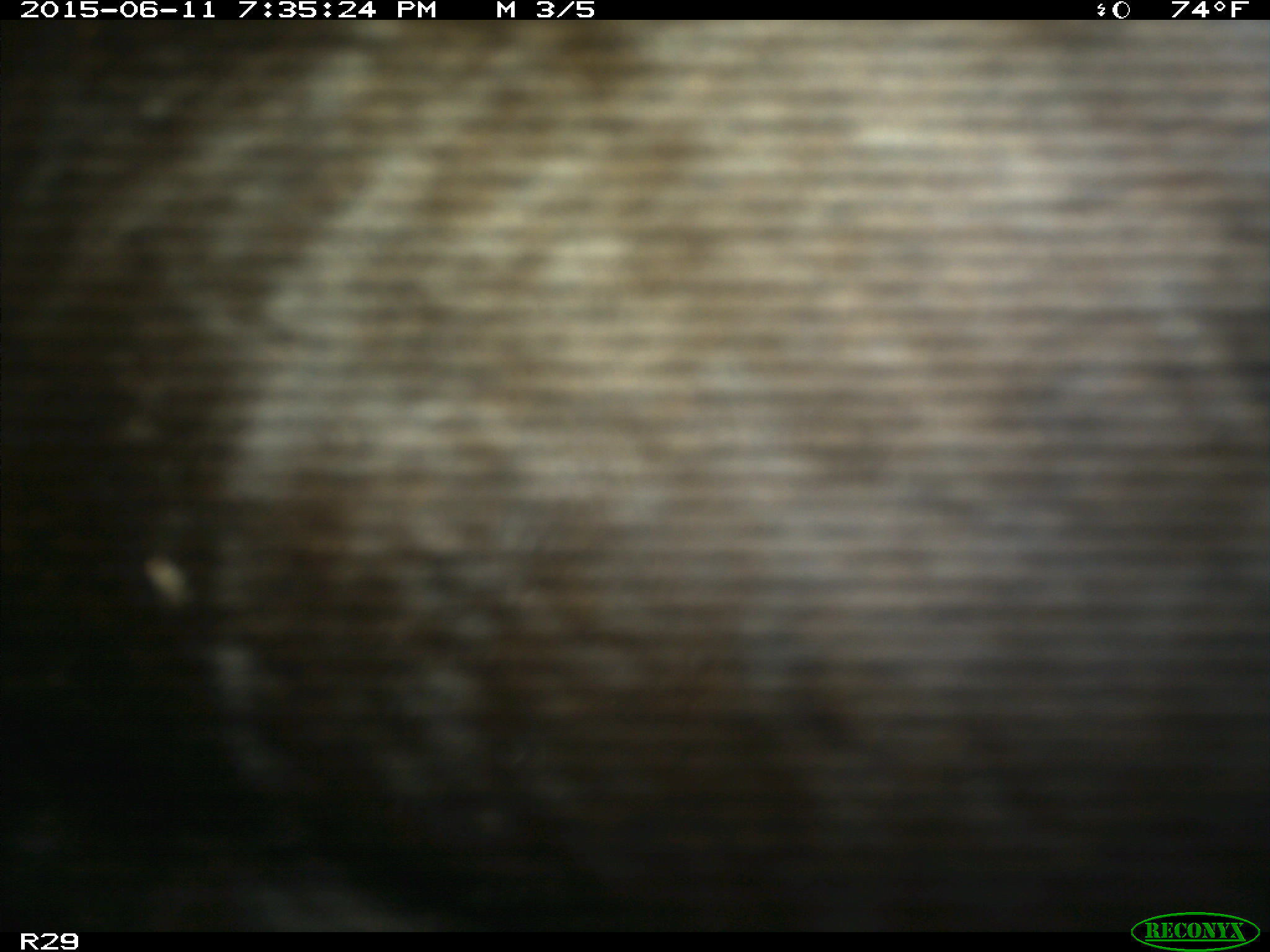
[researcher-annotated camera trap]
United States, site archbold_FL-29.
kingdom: Animalia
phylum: Chordata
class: Mammalia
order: Artiodactyla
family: Bovidae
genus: Bos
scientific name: Bos taurus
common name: domestic cow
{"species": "Bos taurus (domestic cow)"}